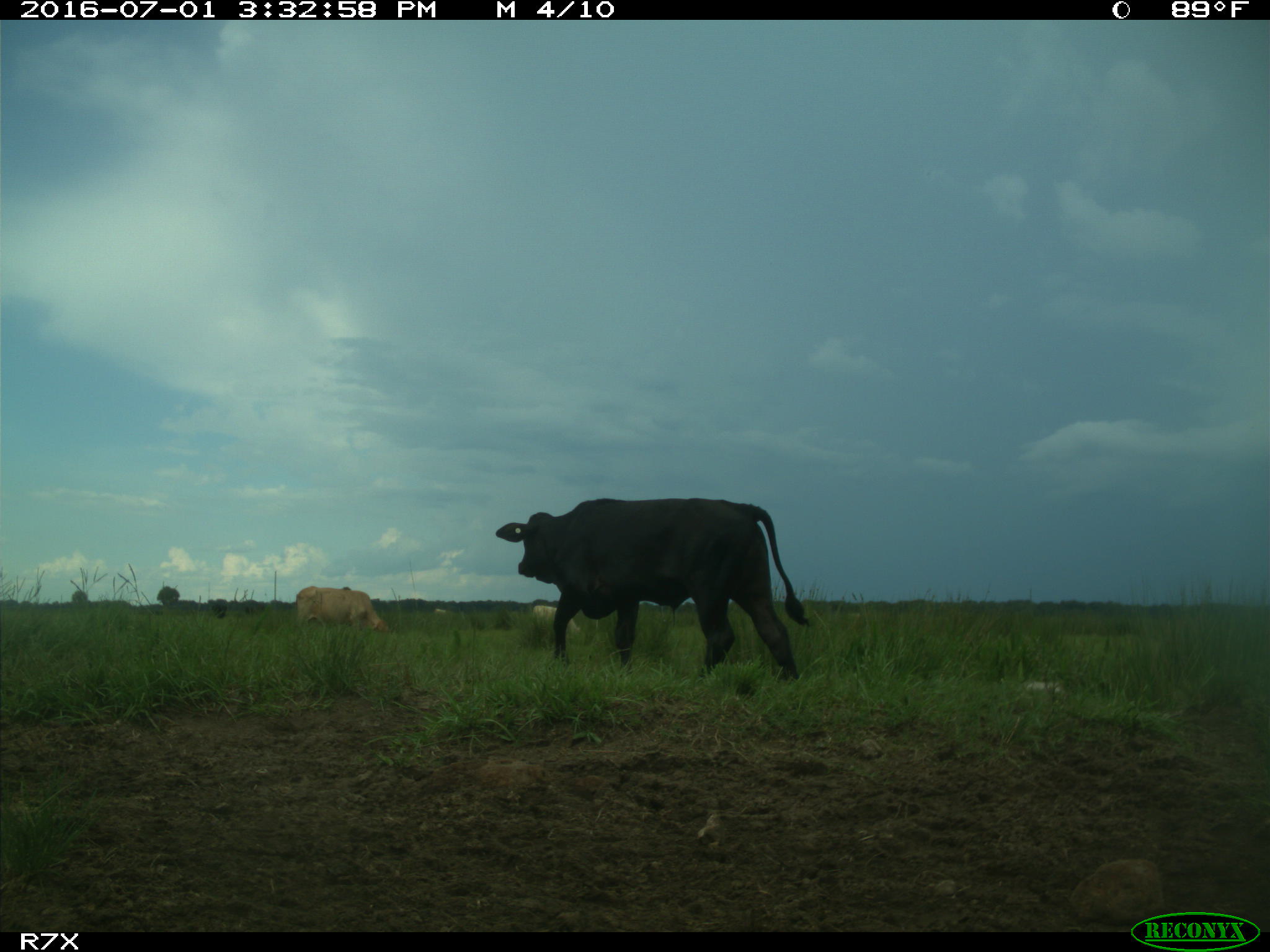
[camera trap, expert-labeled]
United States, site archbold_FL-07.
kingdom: Animalia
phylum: Chordata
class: Mammalia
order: Artiodactyla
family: Bovidae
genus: Bos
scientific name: Bos taurus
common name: domestic cow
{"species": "Bos taurus (domestic cow)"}